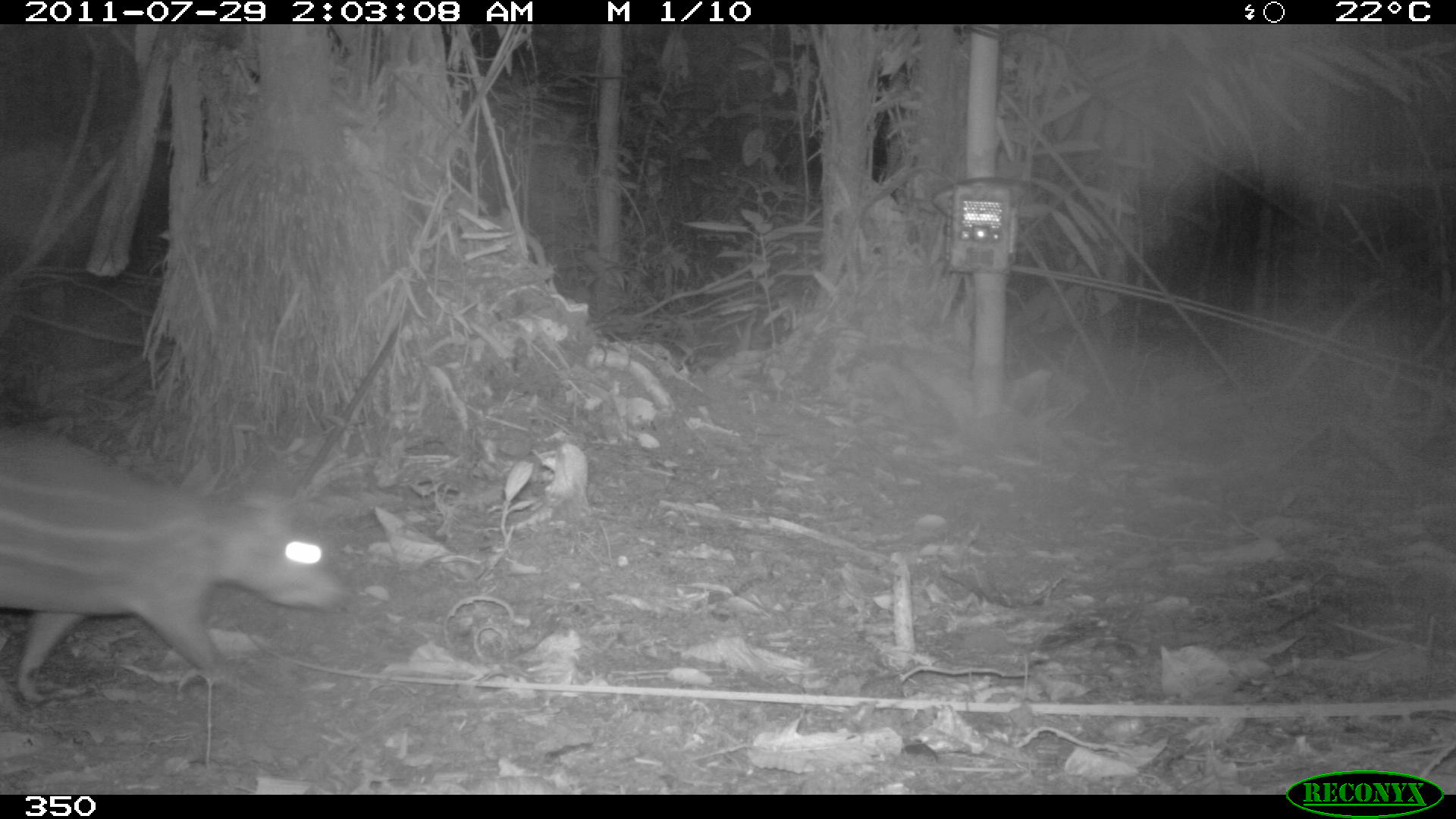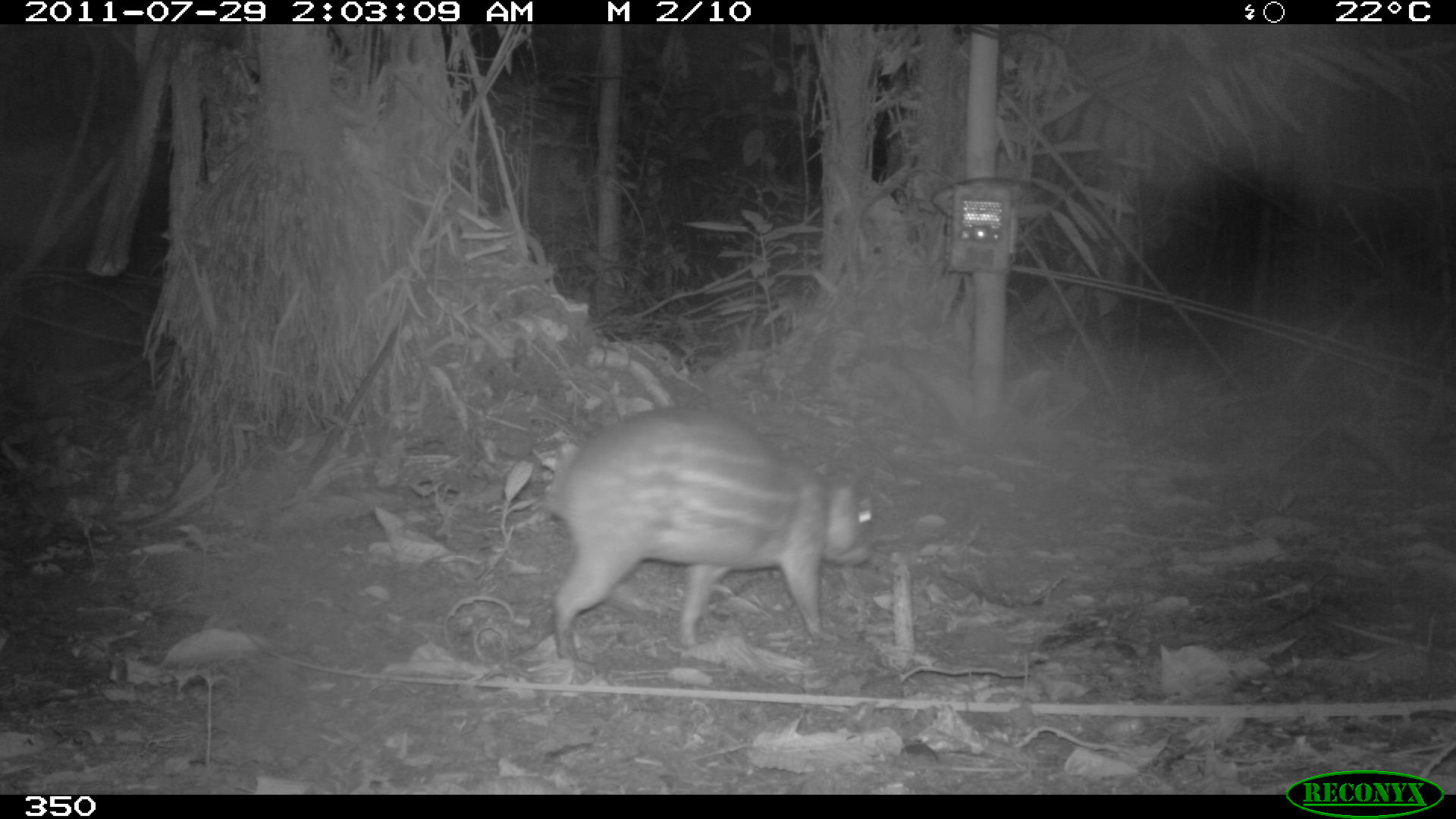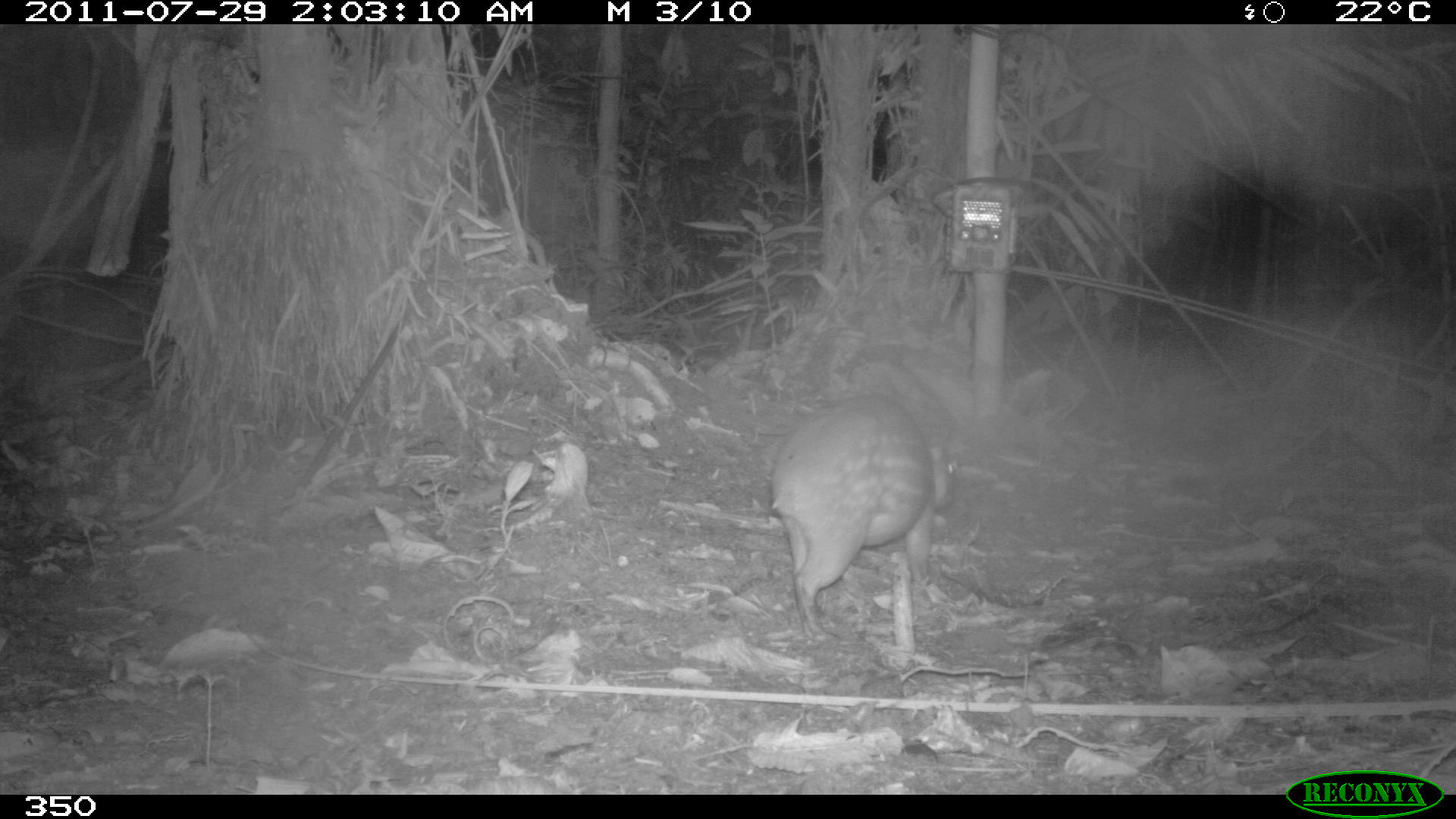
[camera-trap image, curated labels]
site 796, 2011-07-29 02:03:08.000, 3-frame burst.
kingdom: Animalia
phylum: Chordata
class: Mammalia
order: Rodentia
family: Cuniculidae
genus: Cuniculus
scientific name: Cuniculus paca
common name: spotted paca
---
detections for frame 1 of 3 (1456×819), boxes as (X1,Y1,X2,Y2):
cuniculus paca: (0,423,344,701)